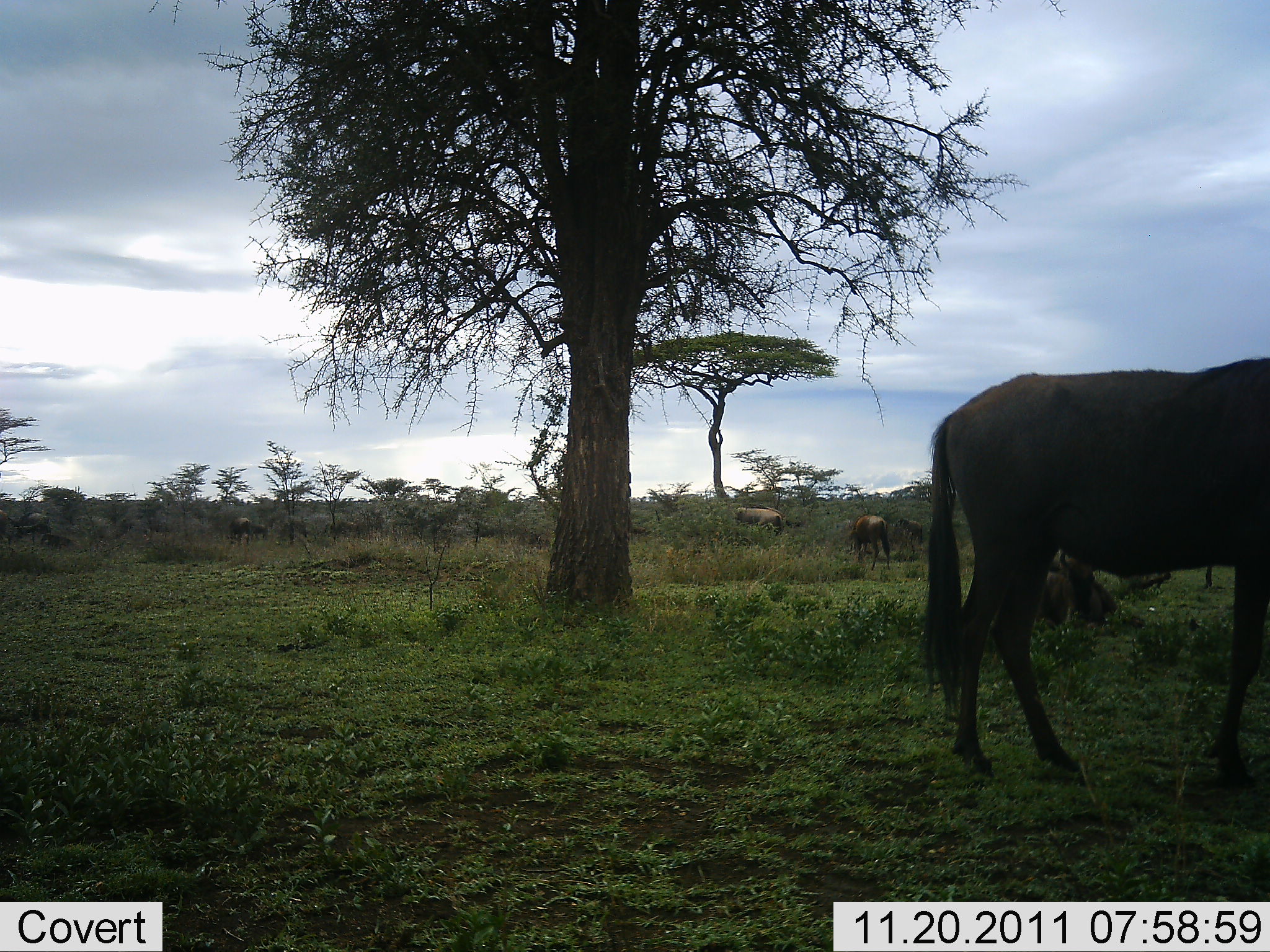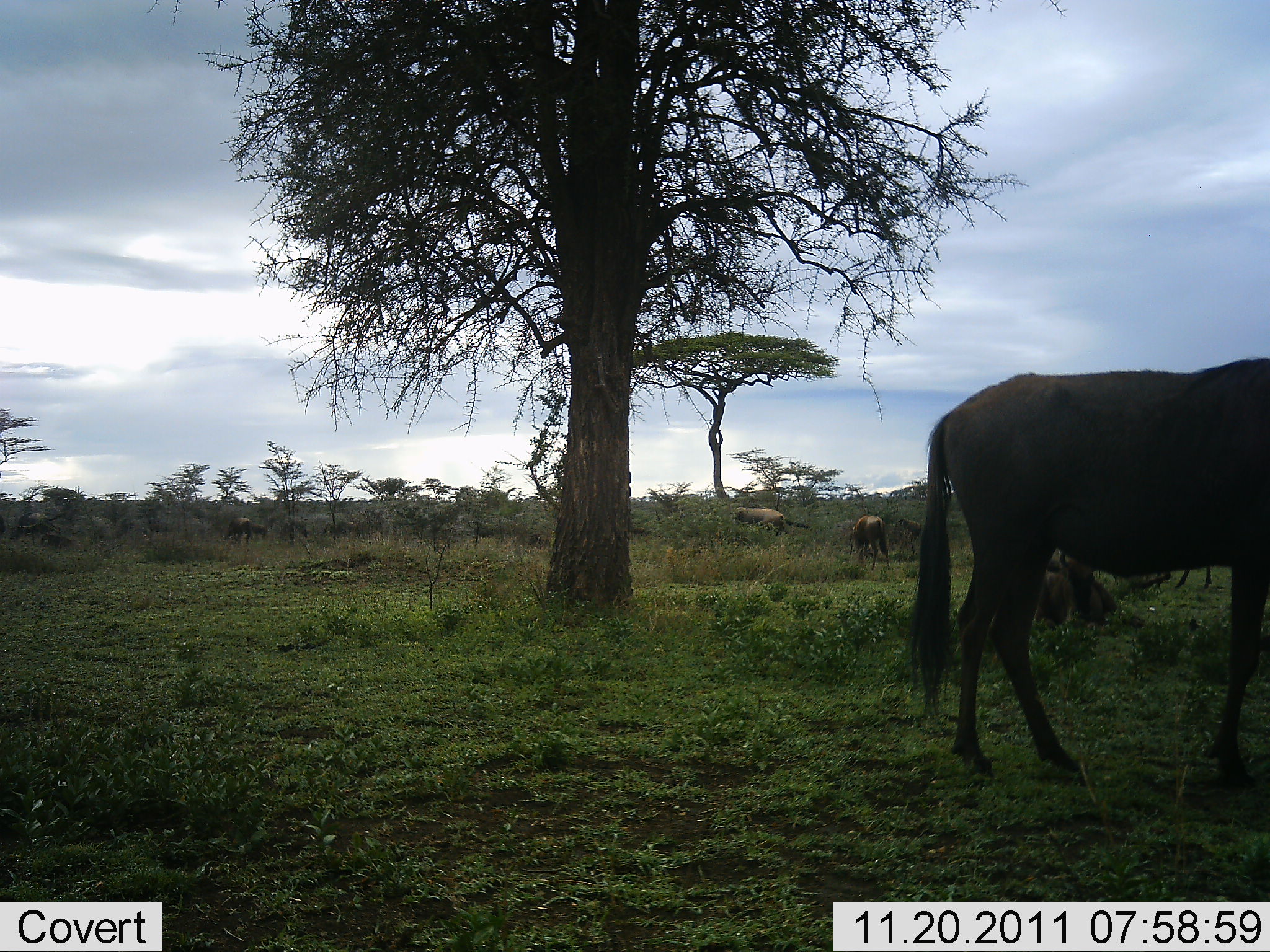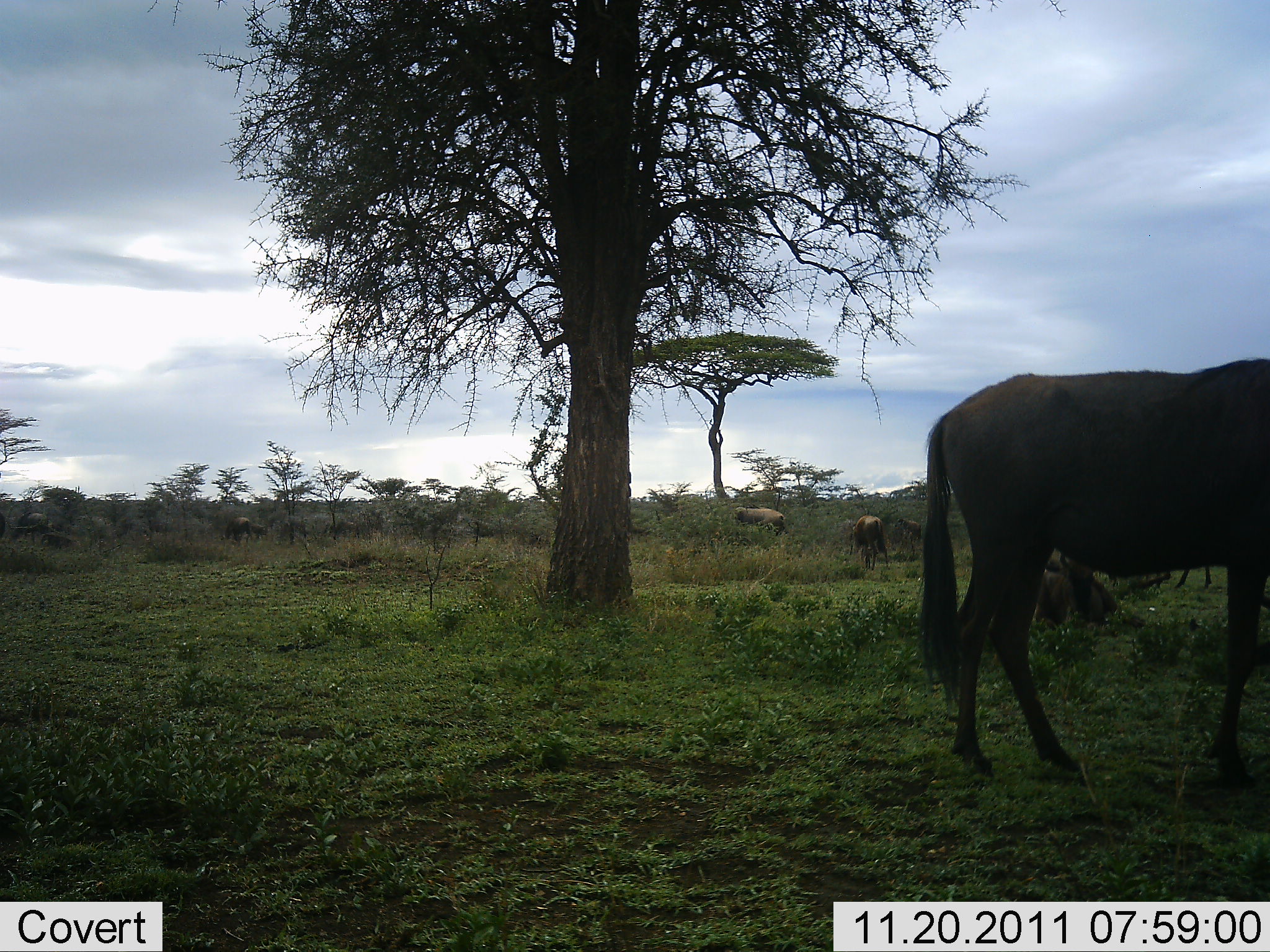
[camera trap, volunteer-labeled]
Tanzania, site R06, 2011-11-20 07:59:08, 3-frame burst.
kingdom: Animalia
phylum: Chordata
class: Mammalia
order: Artiodactyla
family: Bovidae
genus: Connochaetes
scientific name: Connochaetes taurinus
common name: blue wildebeest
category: wildebeest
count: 5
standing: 79%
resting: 43%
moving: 21%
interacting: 0%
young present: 0%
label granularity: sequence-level